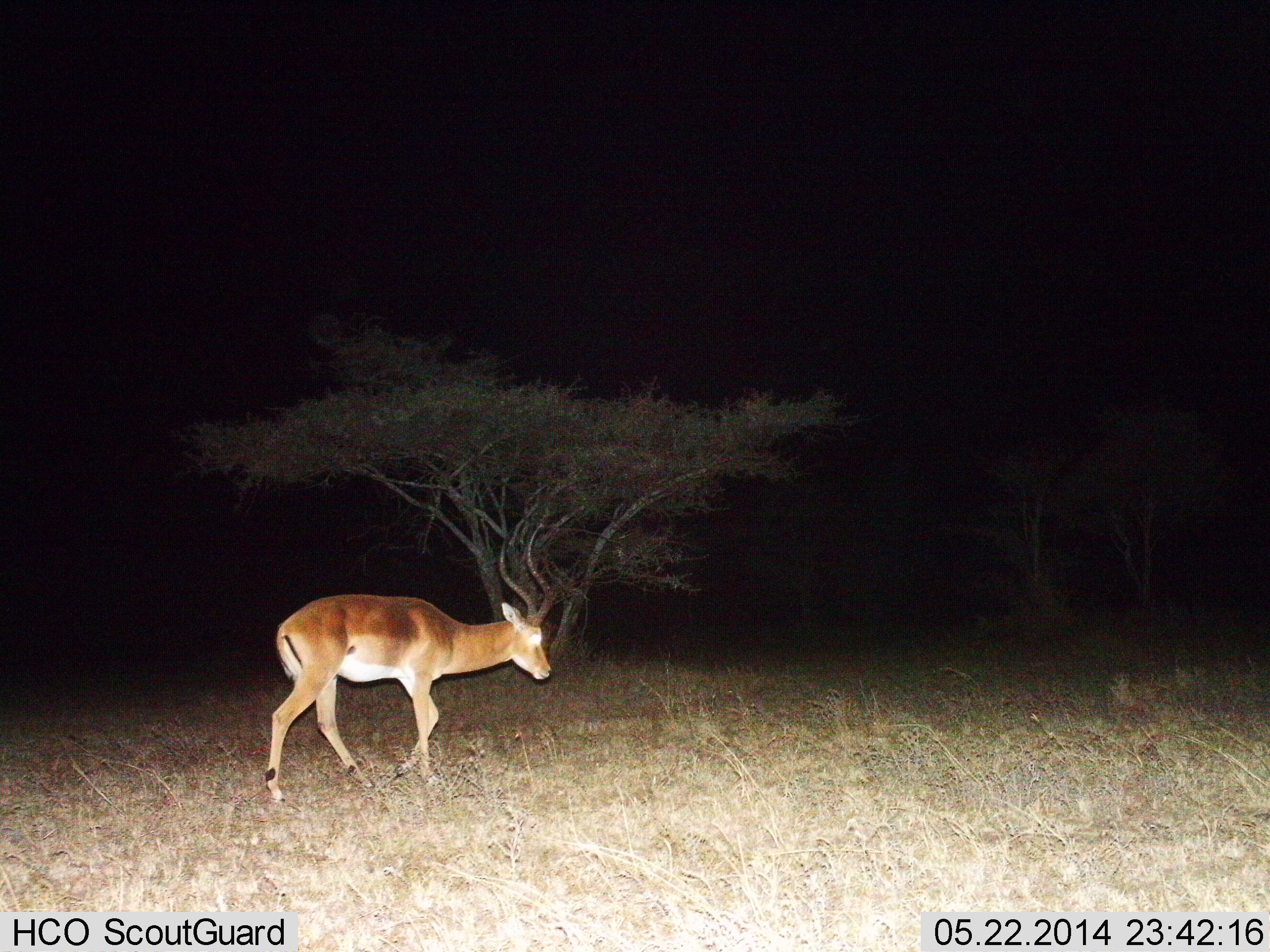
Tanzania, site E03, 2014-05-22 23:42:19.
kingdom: Animalia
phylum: Chordata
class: Mammalia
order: Artiodactyla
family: Bovidae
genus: Aepyceros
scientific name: Aepyceros melampus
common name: impala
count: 1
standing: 0%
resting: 0%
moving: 100%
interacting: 0%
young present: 0%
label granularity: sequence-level